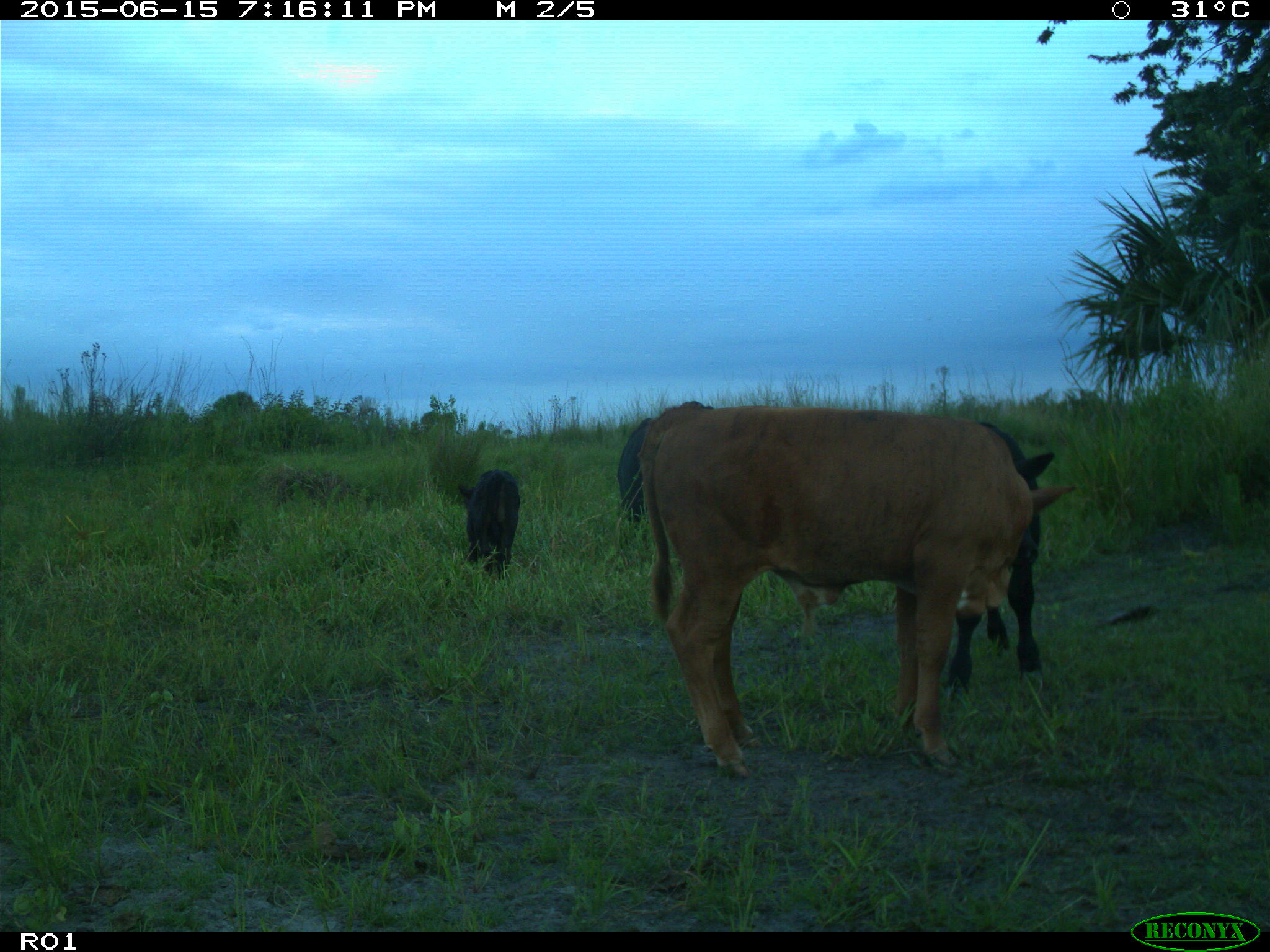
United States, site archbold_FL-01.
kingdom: Animalia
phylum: Chordata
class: Mammalia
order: Artiodactyla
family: Bovidae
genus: Bos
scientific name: Bos taurus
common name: domestic cow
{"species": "Bos taurus (domestic cow)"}